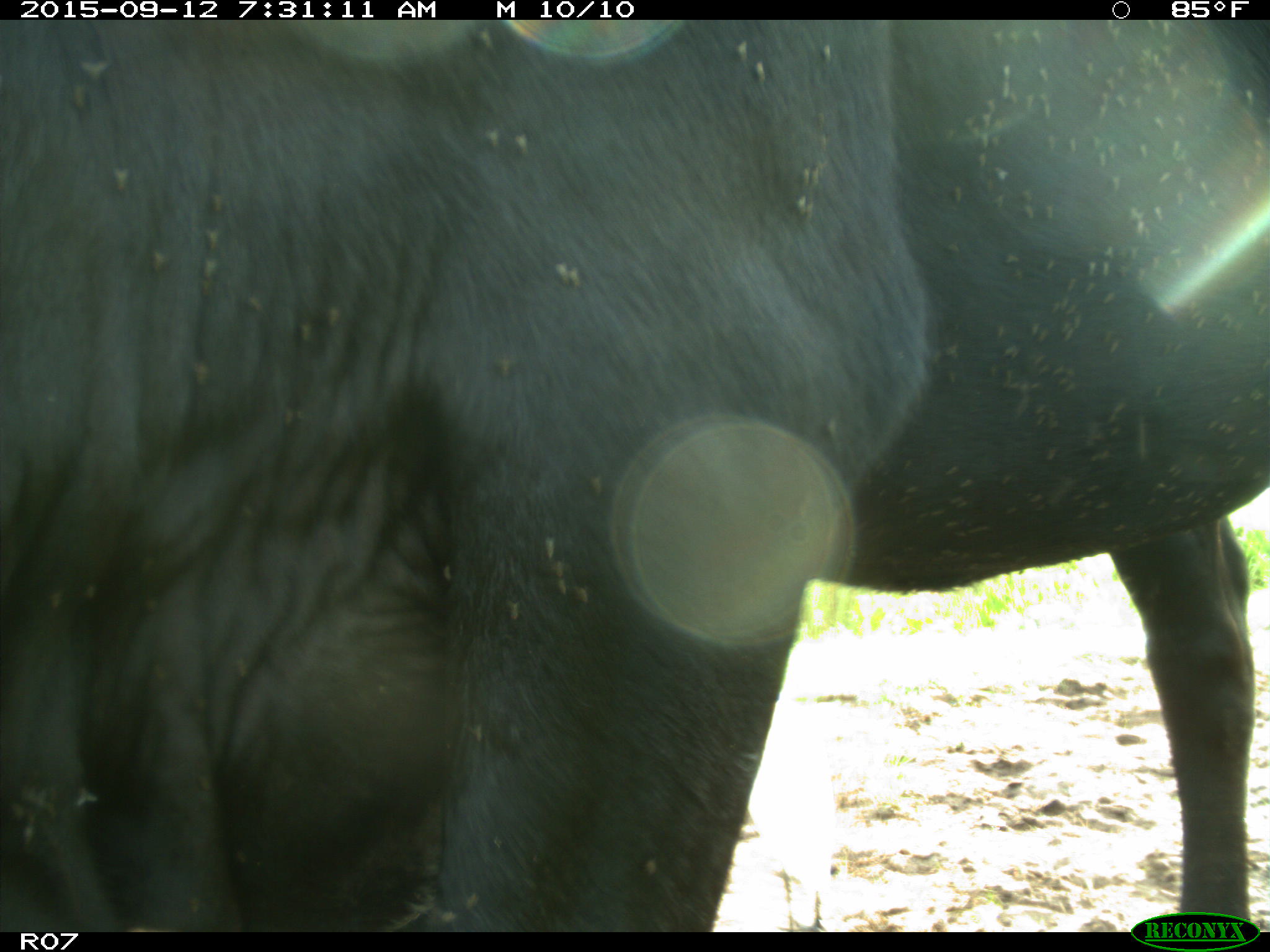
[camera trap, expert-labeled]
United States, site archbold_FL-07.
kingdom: Animalia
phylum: Chordata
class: Mammalia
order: Artiodactyla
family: Bovidae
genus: Bos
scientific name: Bos taurus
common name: domestic cow